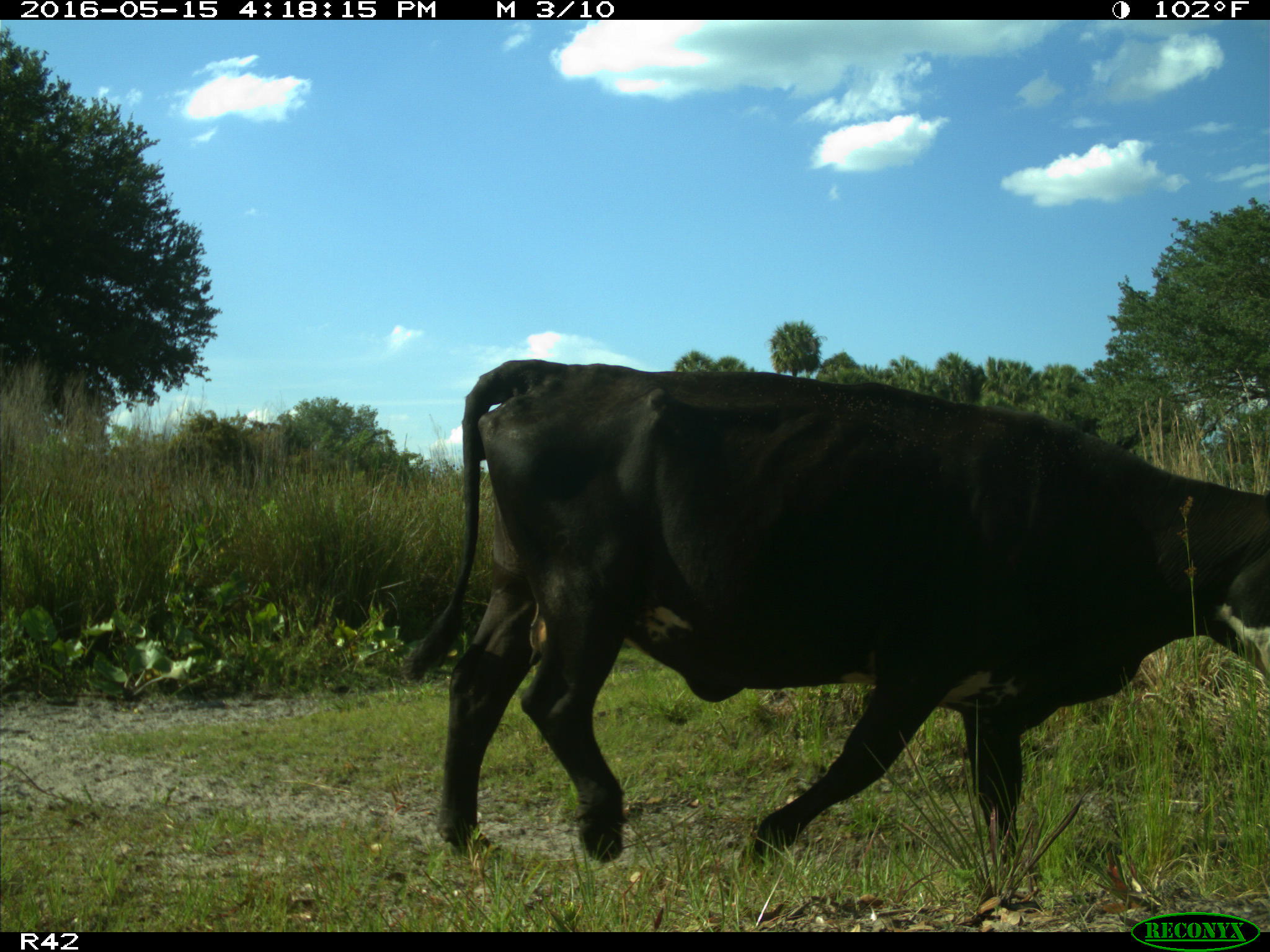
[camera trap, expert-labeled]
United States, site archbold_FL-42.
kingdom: Animalia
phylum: Chordata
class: Mammalia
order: Artiodactyla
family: Bovidae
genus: Bos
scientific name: Bos taurus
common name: domestic cow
Bos taurus (domestic cow).